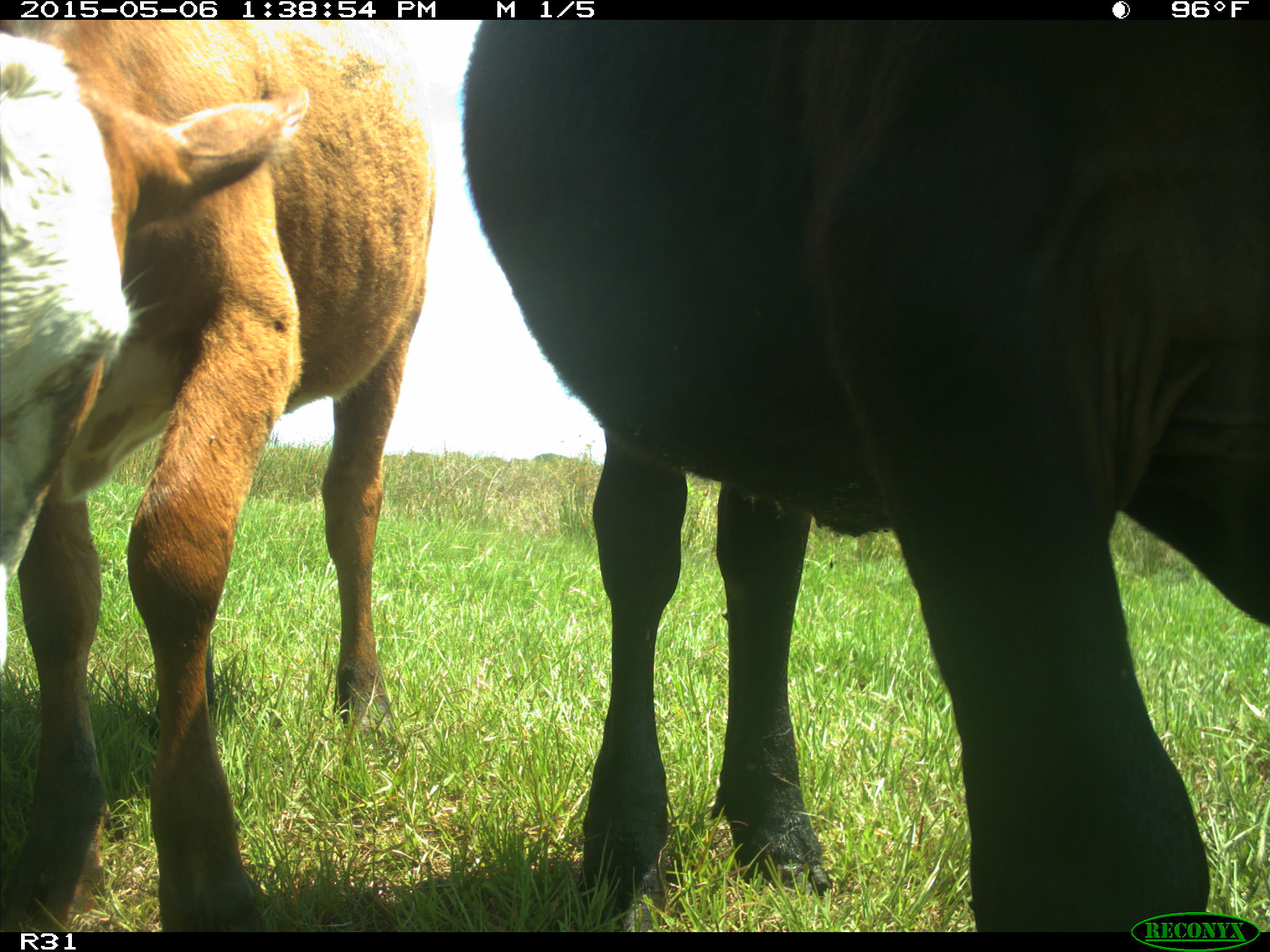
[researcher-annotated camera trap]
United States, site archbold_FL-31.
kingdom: Animalia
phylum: Chordata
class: Mammalia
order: Artiodactyla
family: Bovidae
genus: Bos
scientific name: Bos taurus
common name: domestic cow